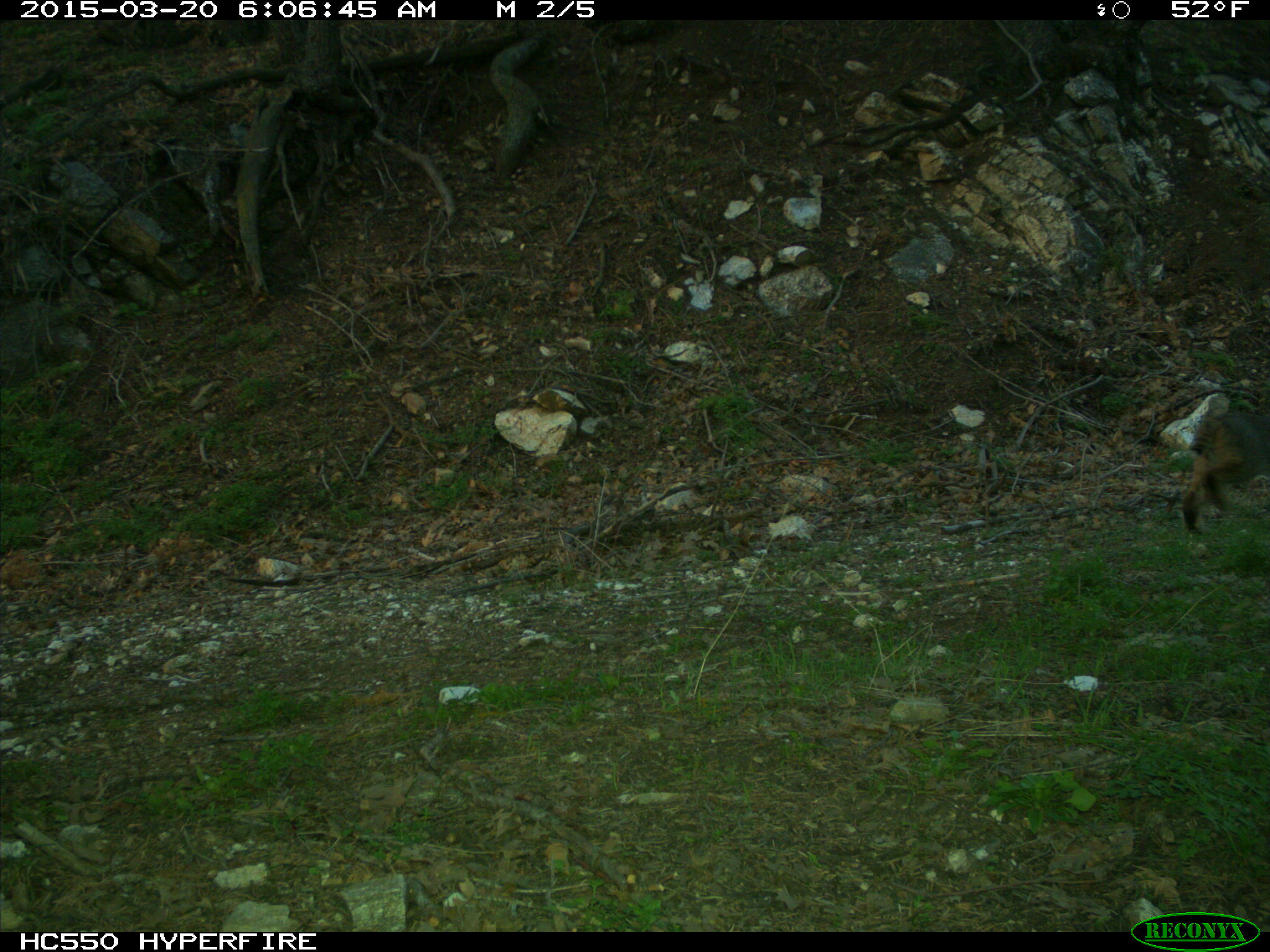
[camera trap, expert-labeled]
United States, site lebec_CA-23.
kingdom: Animalia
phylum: Chordata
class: Mammalia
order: Carnivora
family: Felidae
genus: Lynx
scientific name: Lynx rufus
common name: bobcat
Lynx rufus (bobcat).